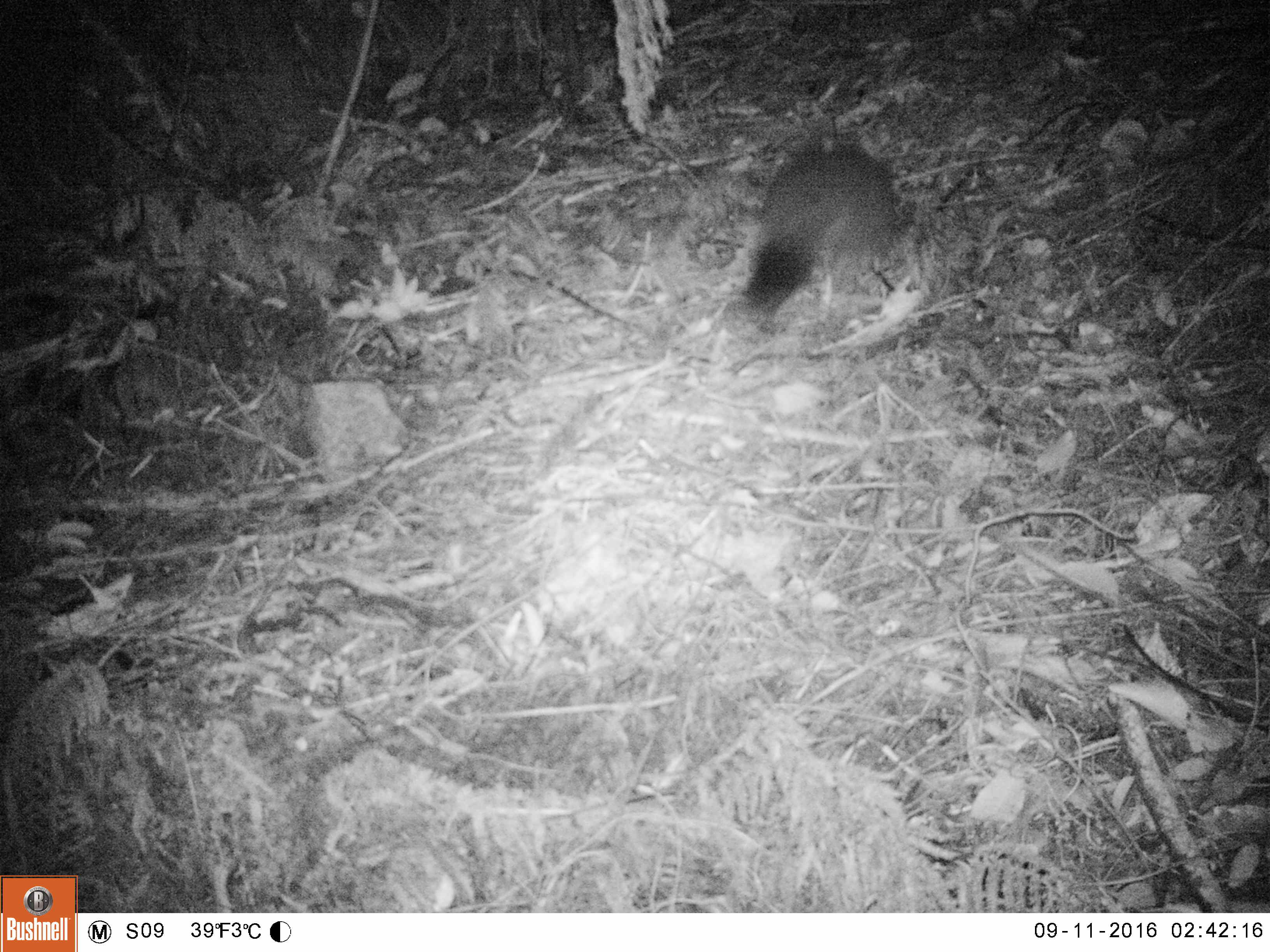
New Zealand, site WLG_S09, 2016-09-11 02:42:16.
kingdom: Animalia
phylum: Chordata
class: Mammalia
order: Diprotodontia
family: Phalangeridae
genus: Trichosurus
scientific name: Trichosurus vulpecula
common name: common brushtail possum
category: possum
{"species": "possum (common brushtail possum) (Trichosurus vulpecula)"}